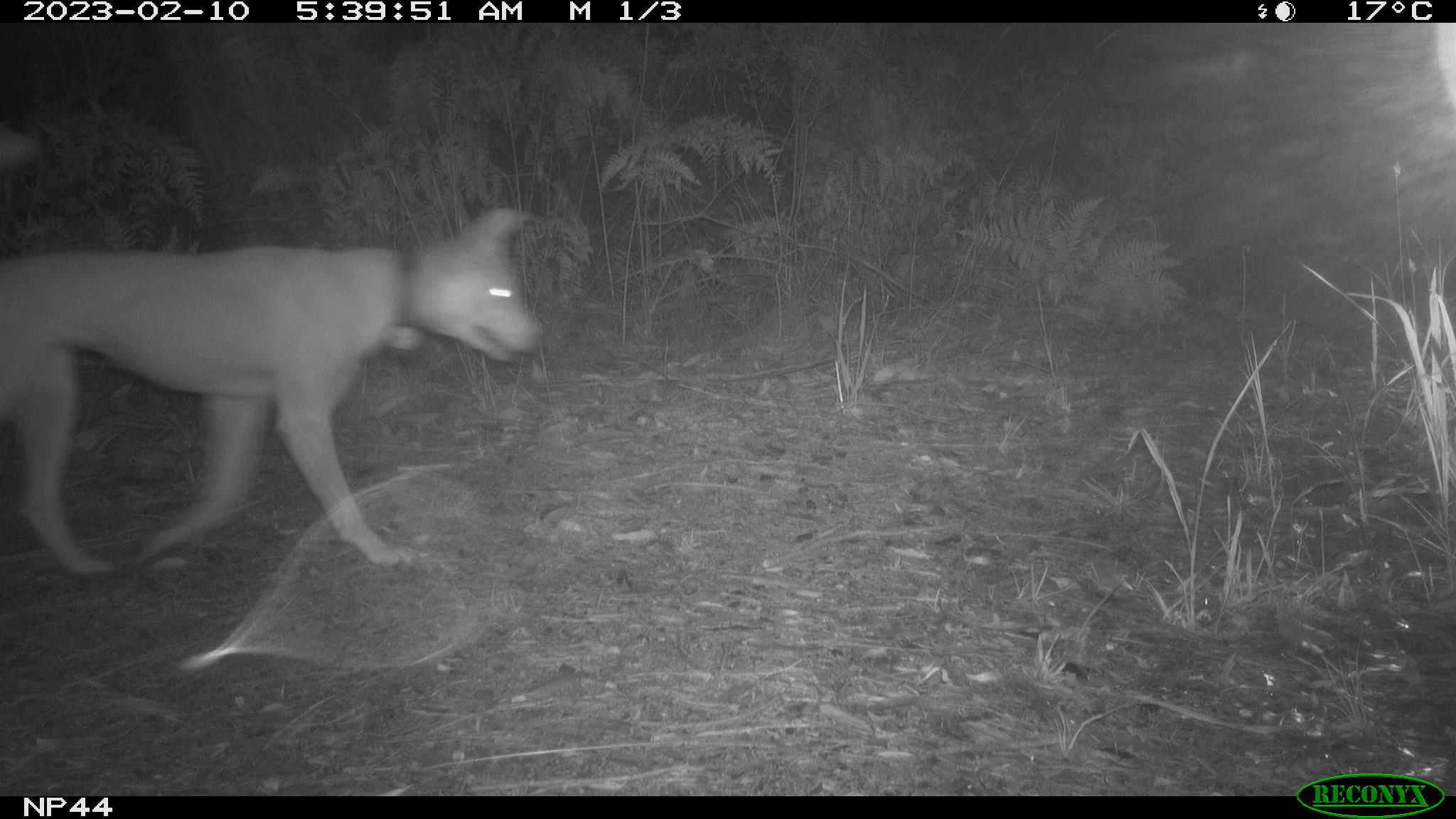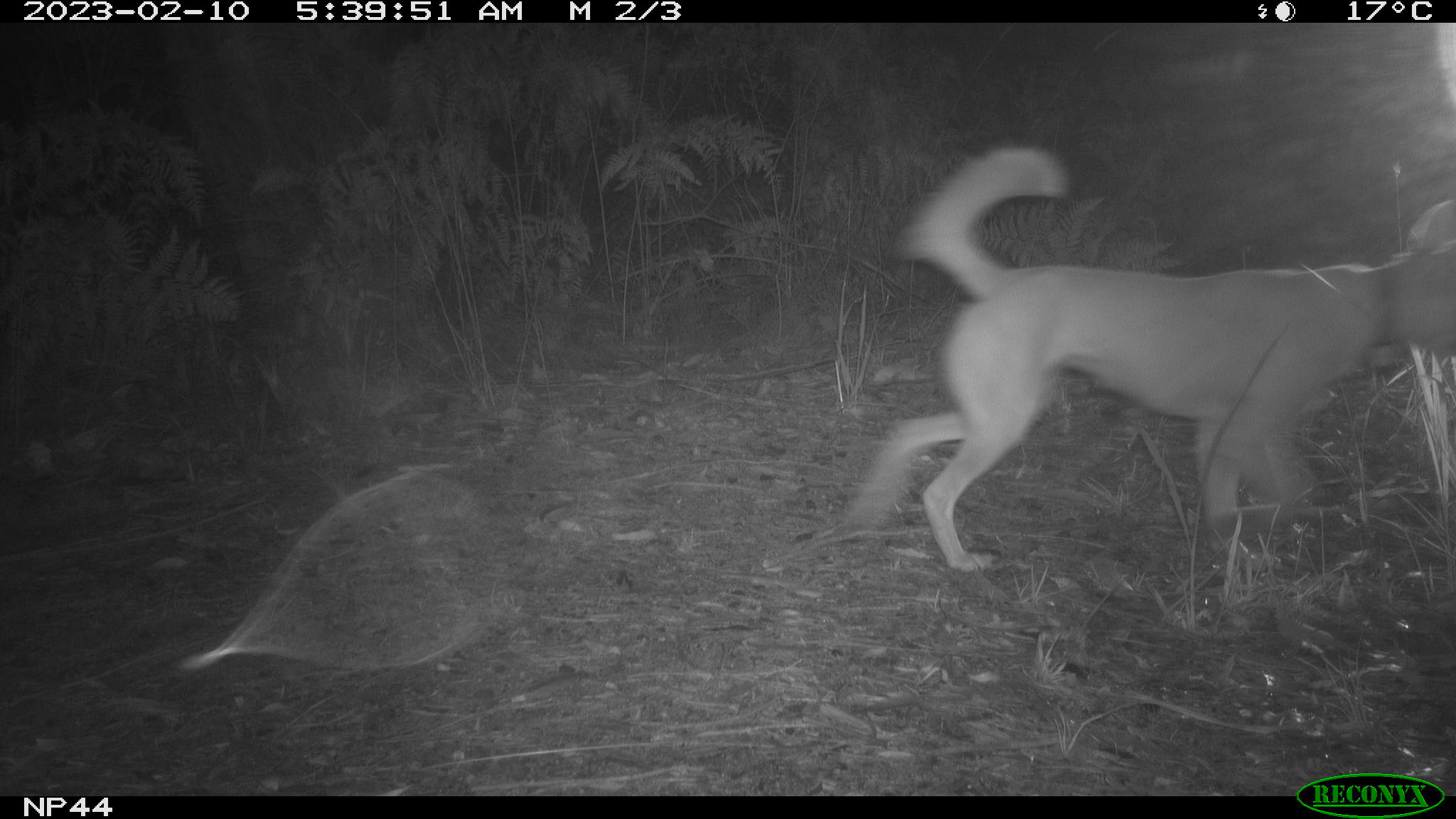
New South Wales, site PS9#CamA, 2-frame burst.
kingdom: Animalia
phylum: Chordata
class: Mammalia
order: Carnivora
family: Canidae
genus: Canis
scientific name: Canis familiaris dingo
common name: dingo